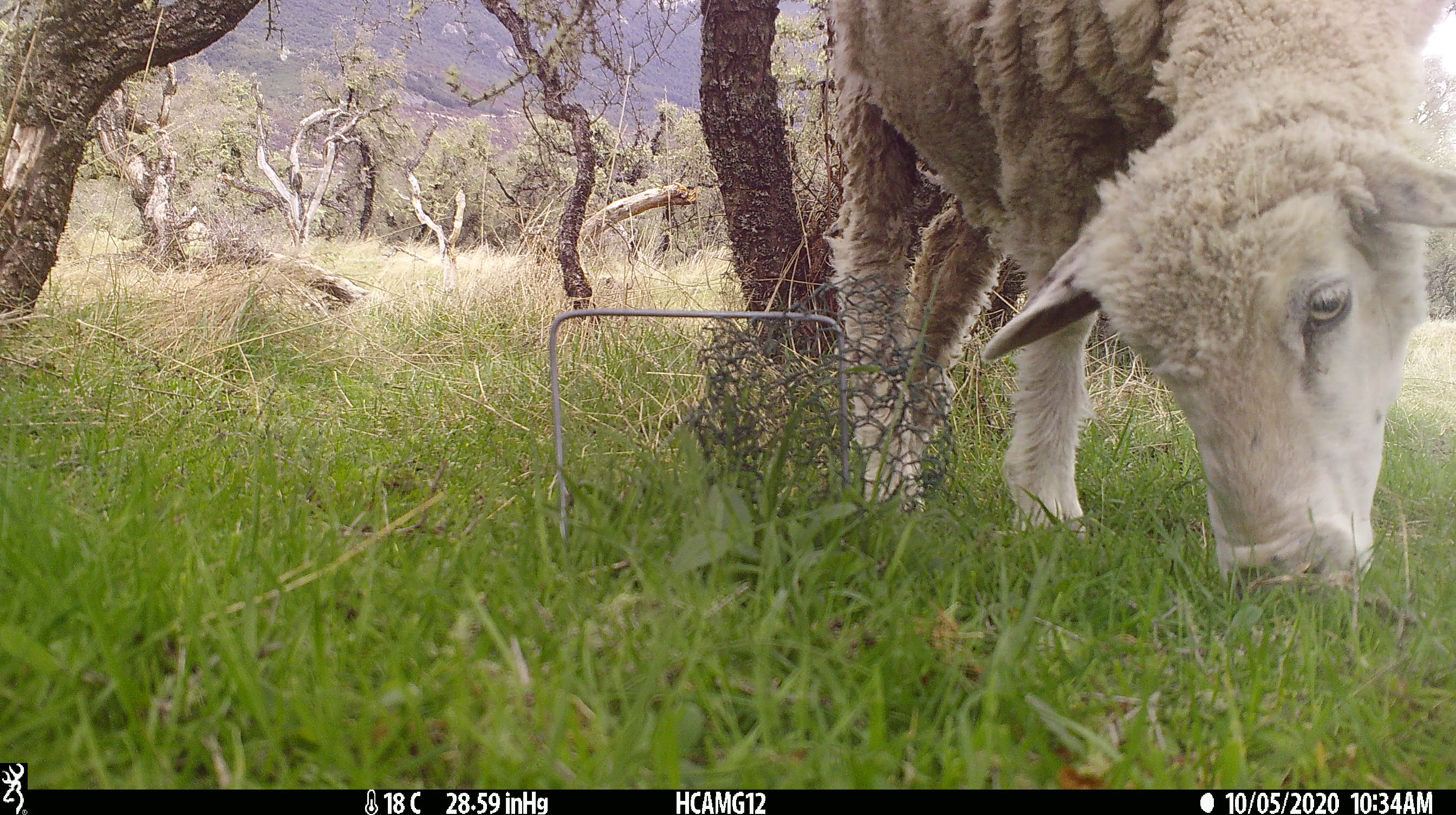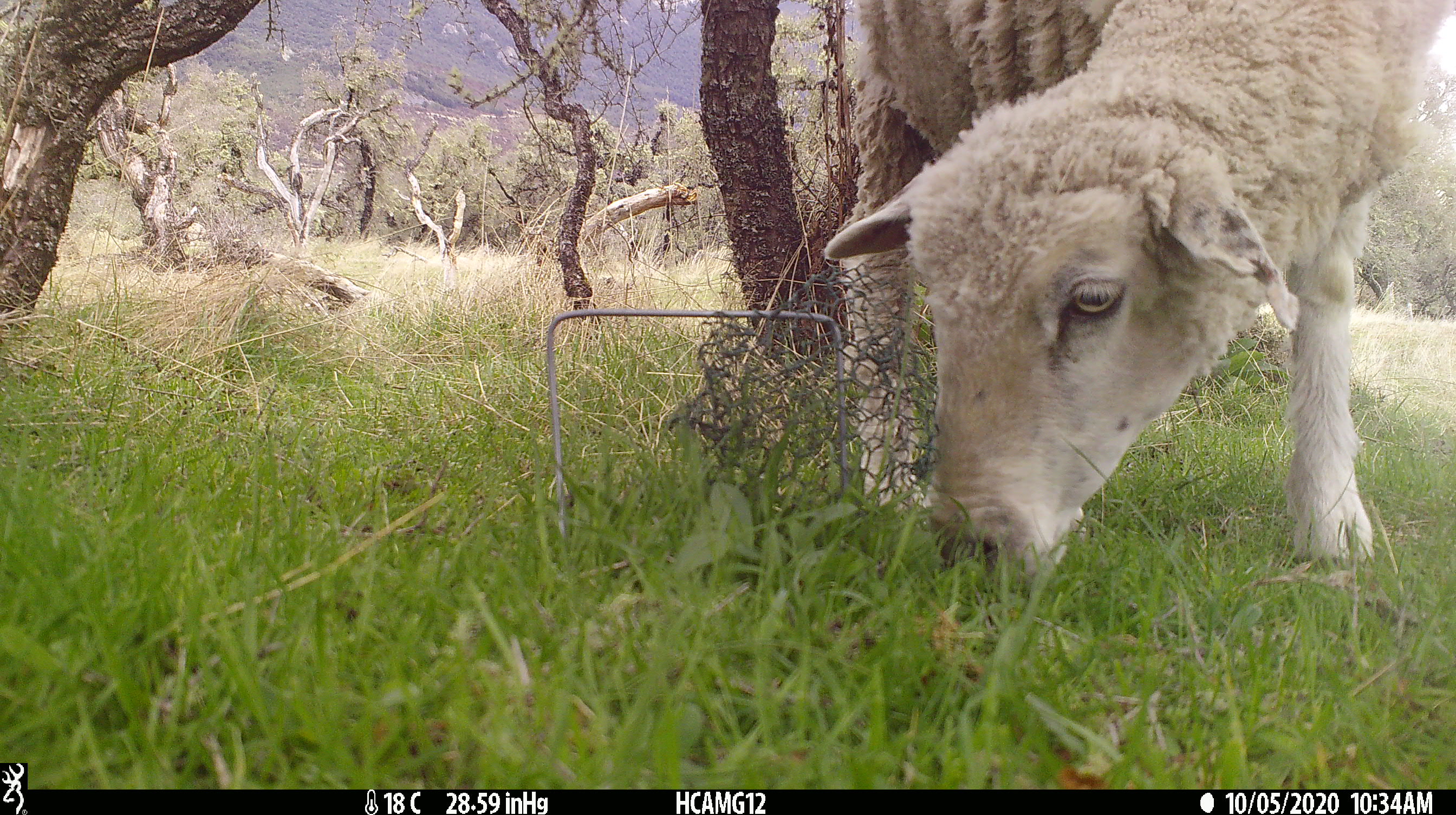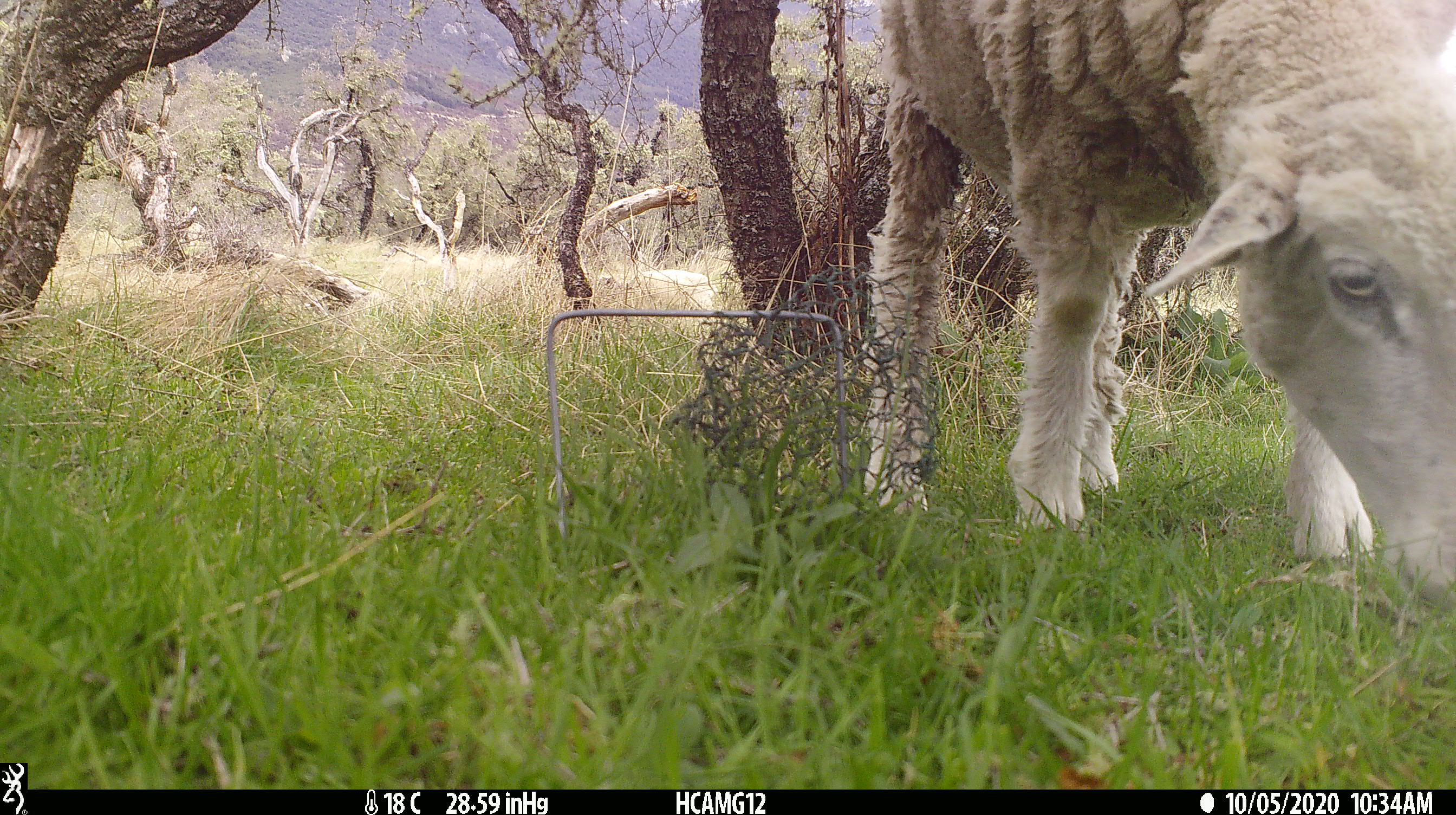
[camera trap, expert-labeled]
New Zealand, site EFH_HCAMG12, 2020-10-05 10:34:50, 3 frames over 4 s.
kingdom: Animalia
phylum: Chordata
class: Mammalia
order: Artiodactyla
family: Bovidae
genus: Ovis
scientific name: Ovis aries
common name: domestic sheep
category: sheep